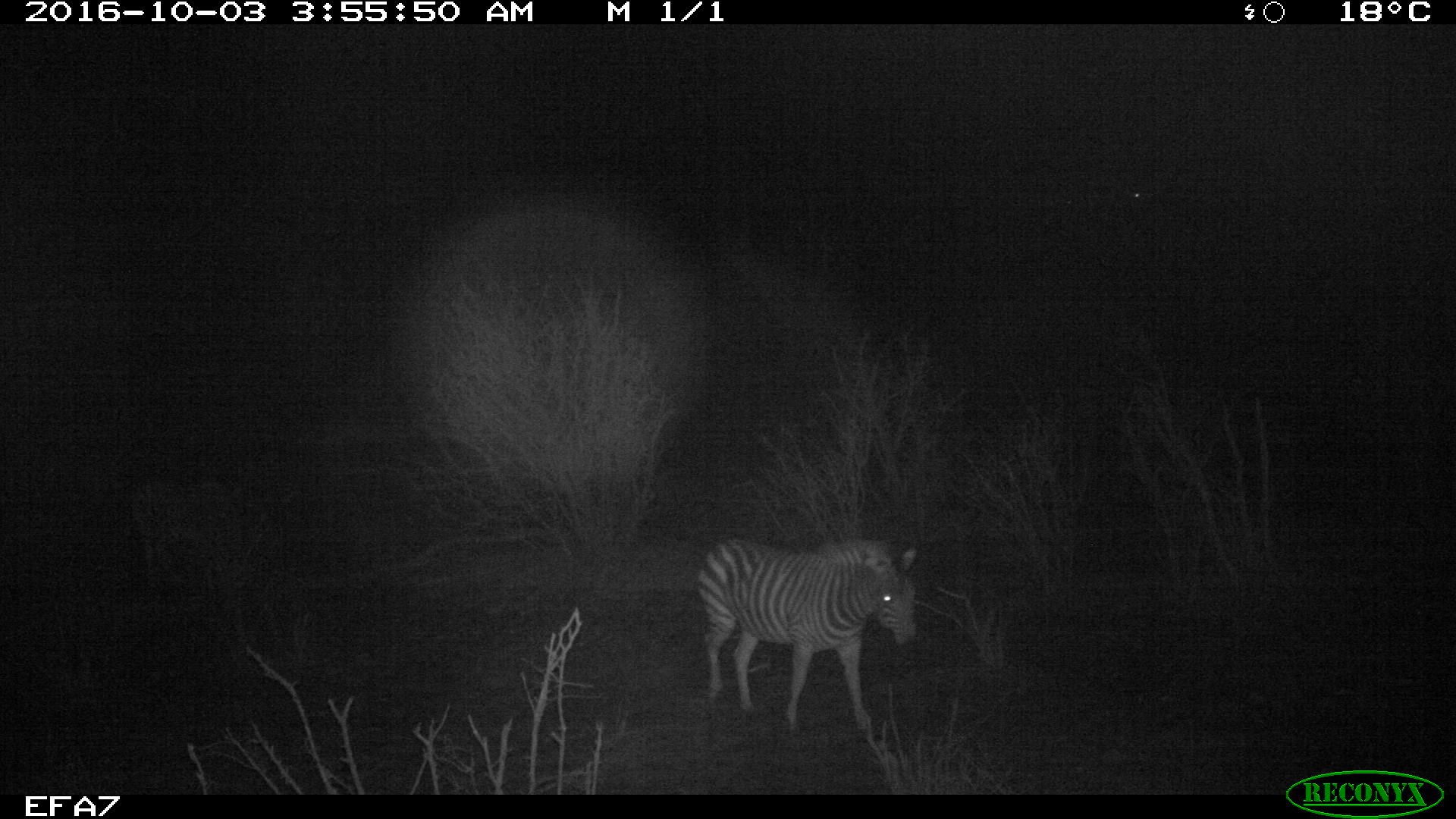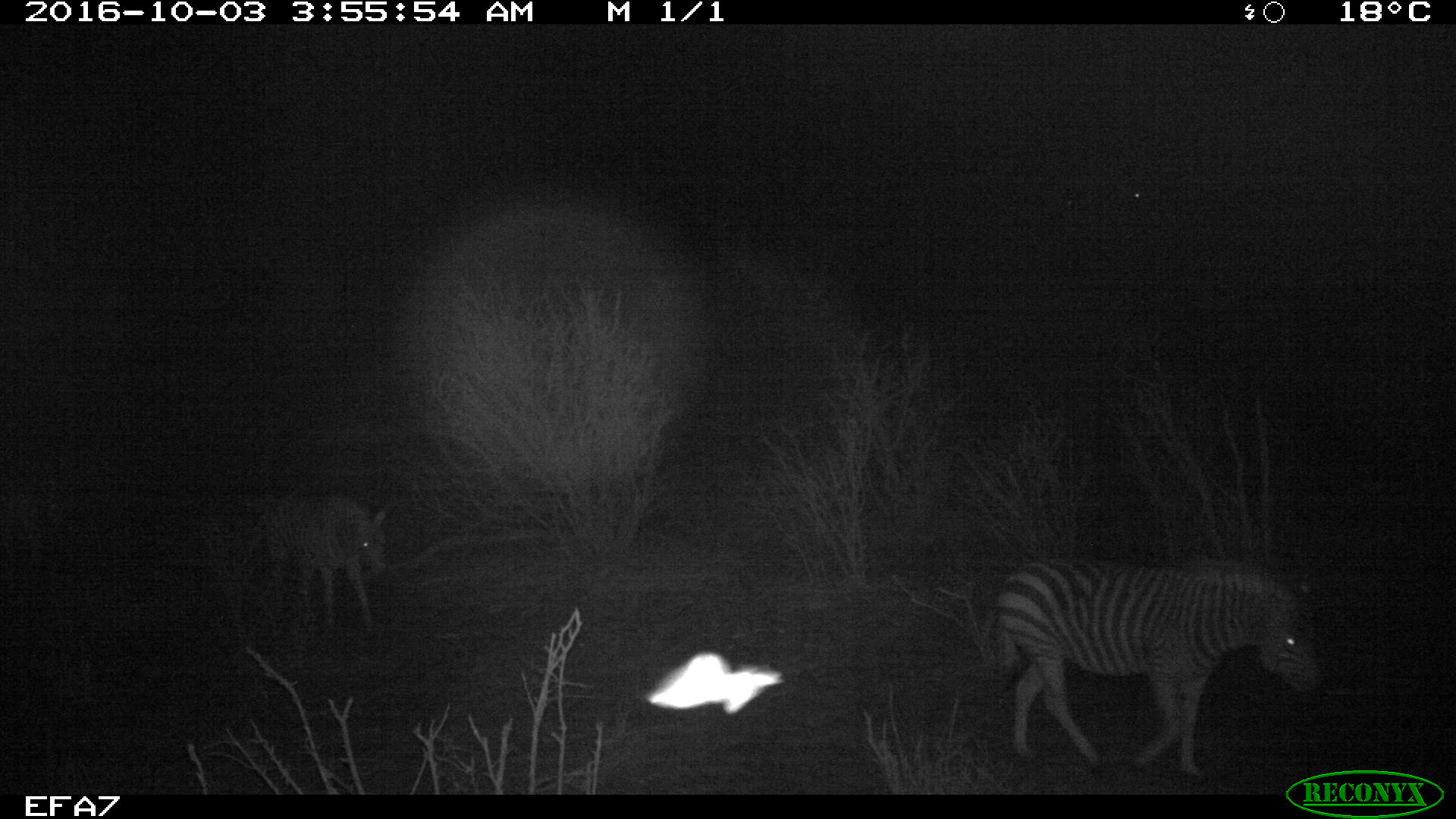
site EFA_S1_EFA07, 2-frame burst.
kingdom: Animalia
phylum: Chordata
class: Mammalia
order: Perissodactyla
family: Equidae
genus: Equus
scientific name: Equus quagga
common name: plains zebra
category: zebraplains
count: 2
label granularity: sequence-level